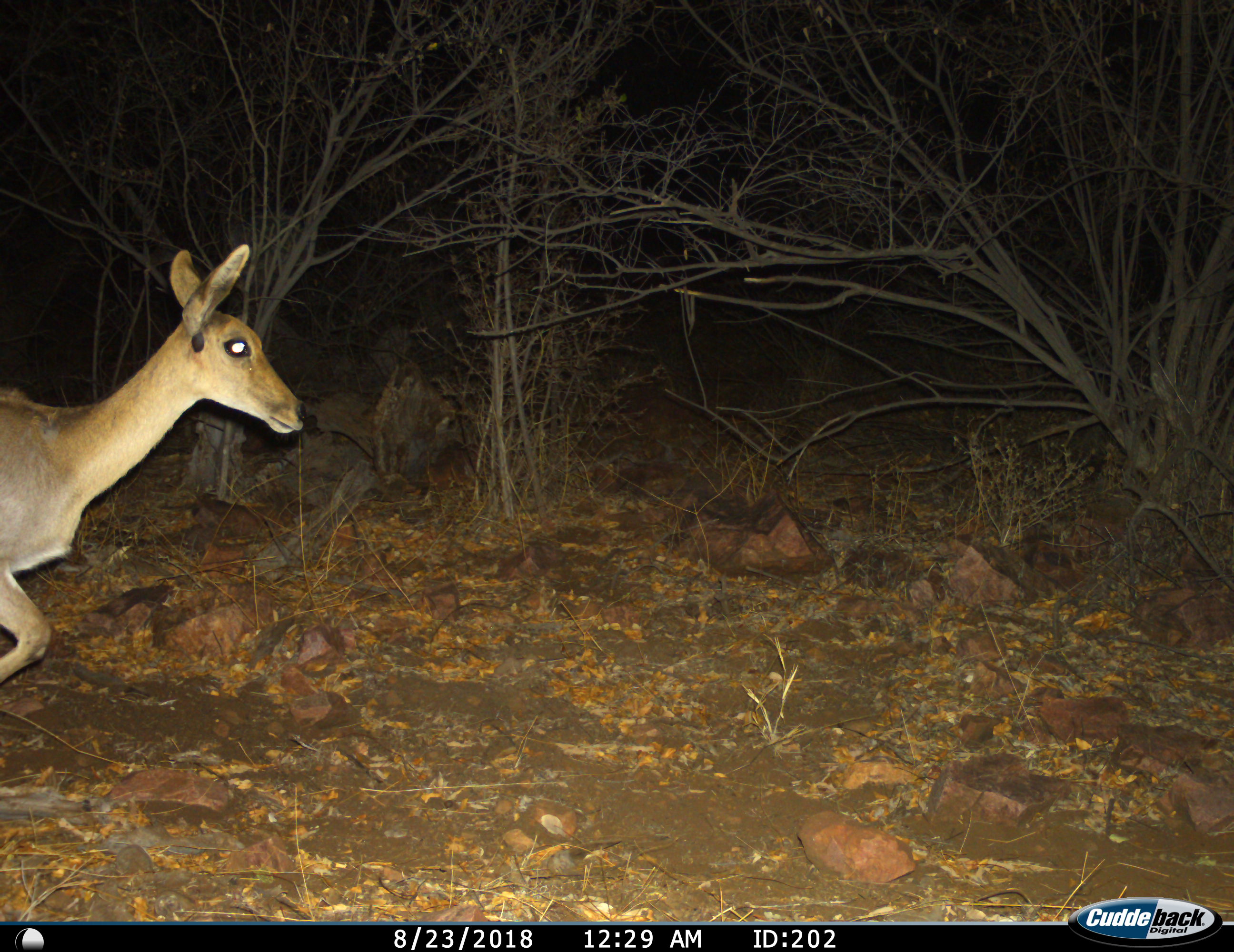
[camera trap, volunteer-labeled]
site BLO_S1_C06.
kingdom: Animalia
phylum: Chordata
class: Mammalia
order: Artiodactyla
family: Bovidae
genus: Redunca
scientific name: Redunca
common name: reedbuck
Reedbuck (Redunca), count 1. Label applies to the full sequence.